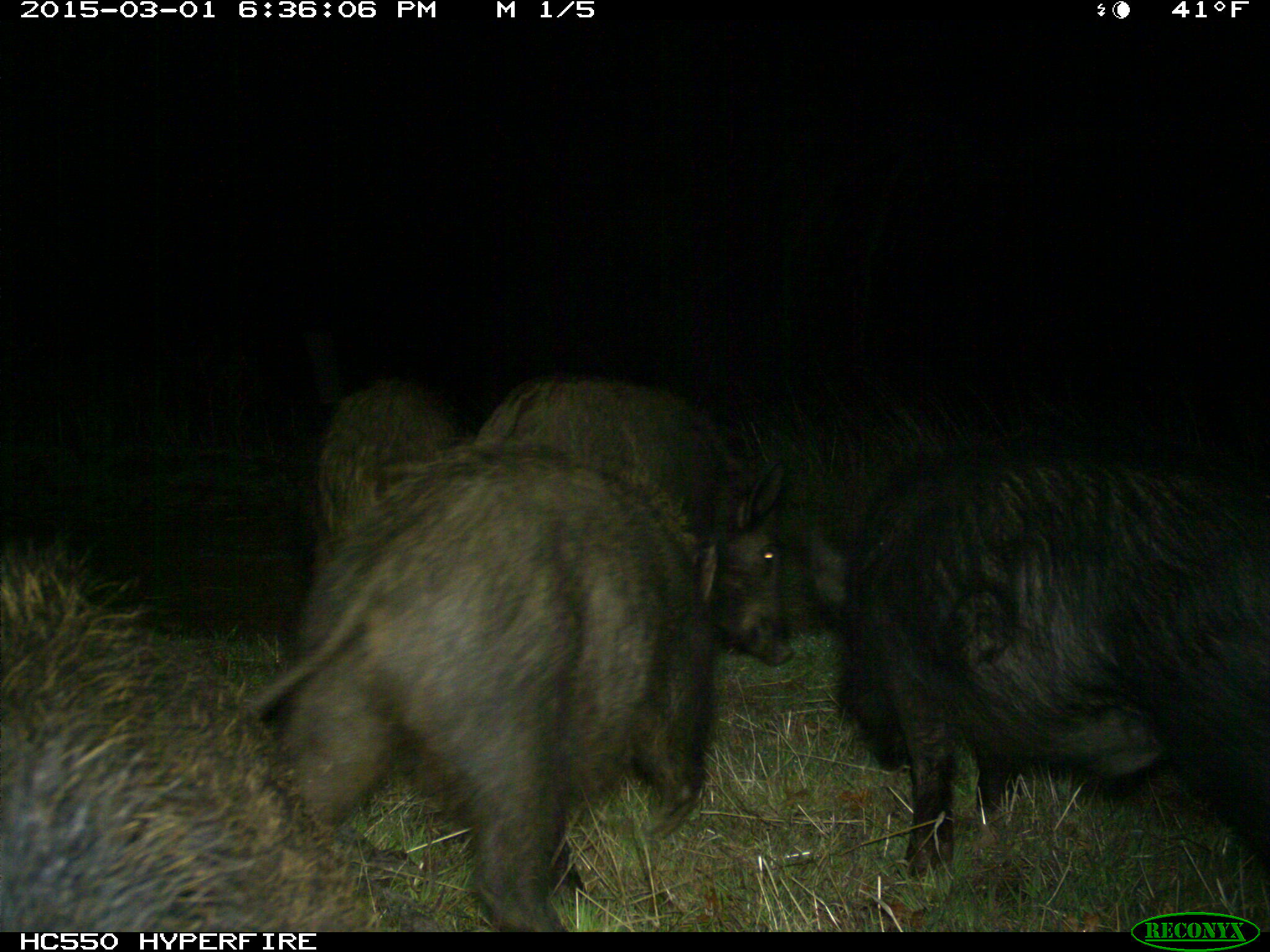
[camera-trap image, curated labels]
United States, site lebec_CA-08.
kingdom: Animalia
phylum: Chordata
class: Mammalia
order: Artiodactyla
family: Suidae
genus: Sus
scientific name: Sus scrofa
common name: wild boar